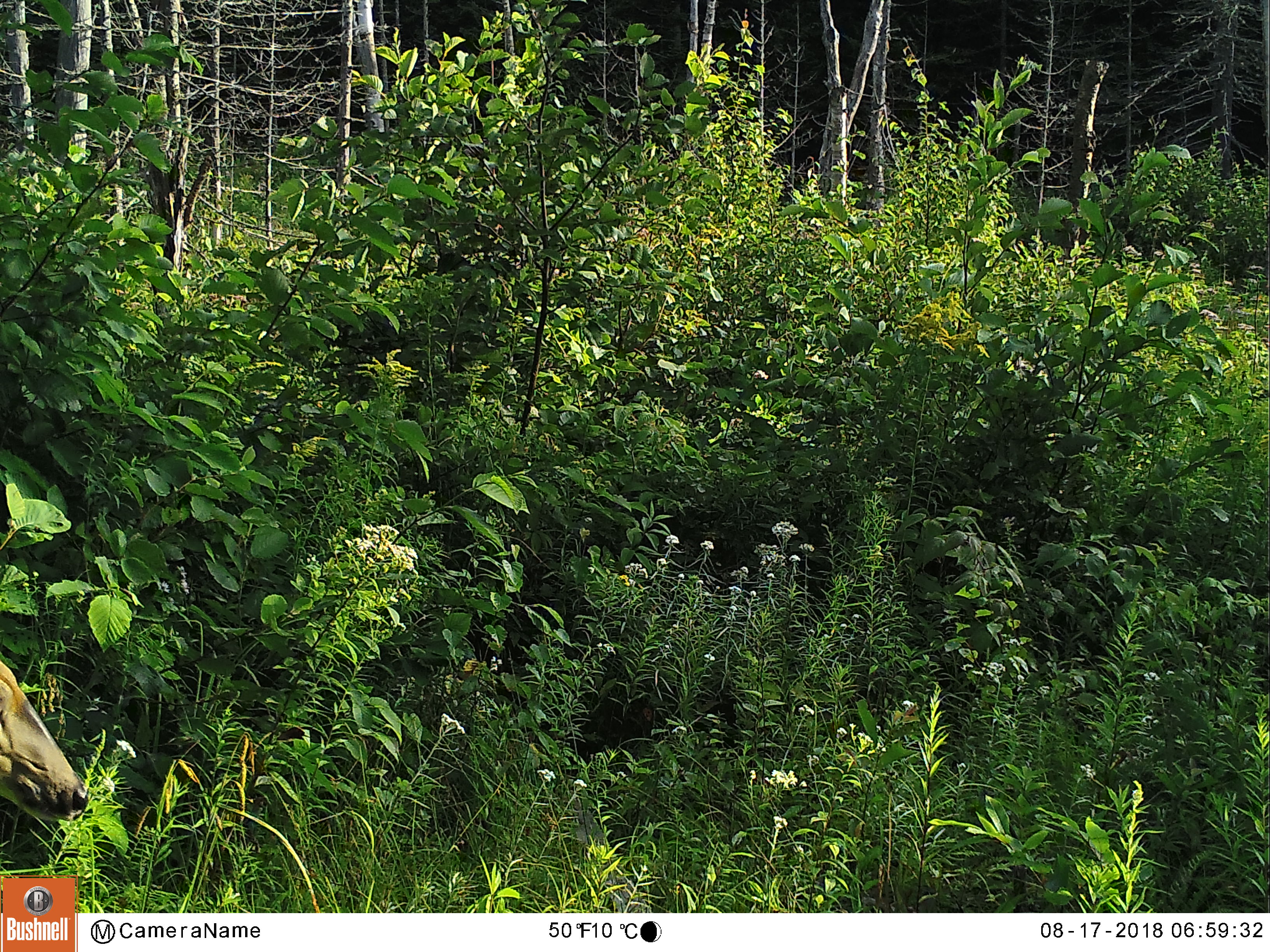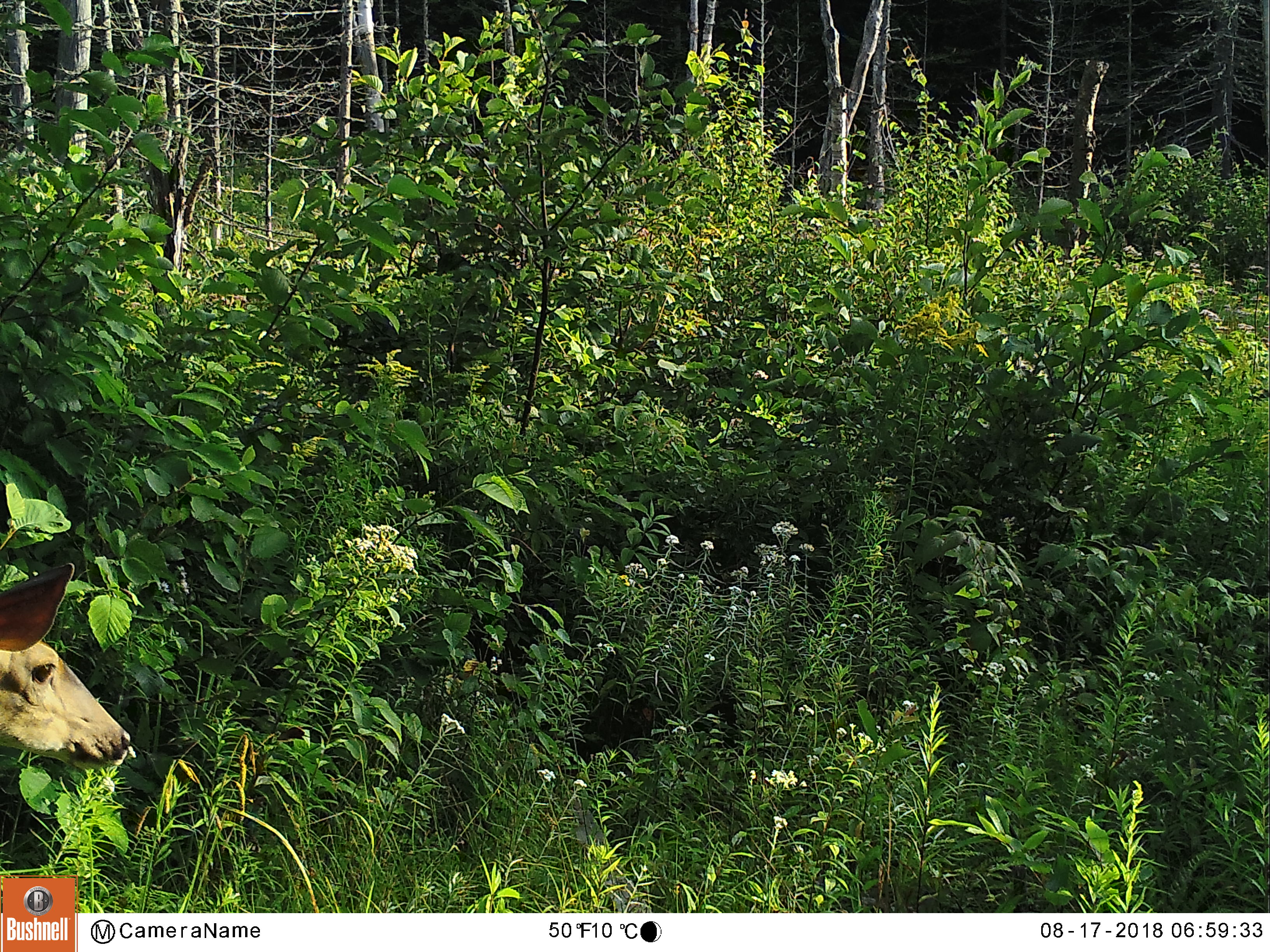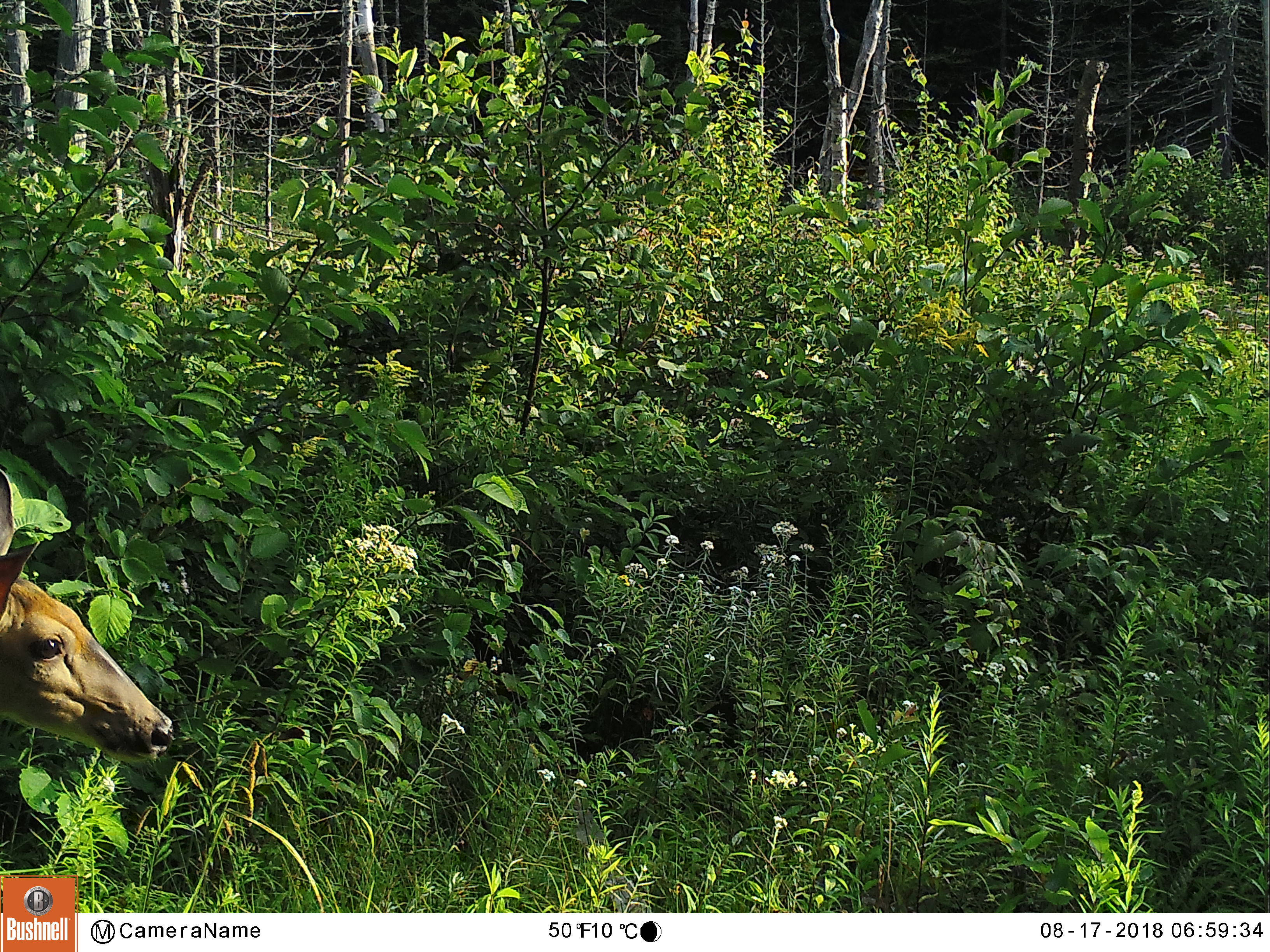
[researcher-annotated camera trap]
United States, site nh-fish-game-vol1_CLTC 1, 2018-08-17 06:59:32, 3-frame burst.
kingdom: Animalia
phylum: Chordata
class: Mammalia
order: Artiodactyla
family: Cervidae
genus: Odocoileus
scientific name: Odocoileus virginianus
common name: white-tailed deer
White-tailed deer (Odocoileus virginianus).